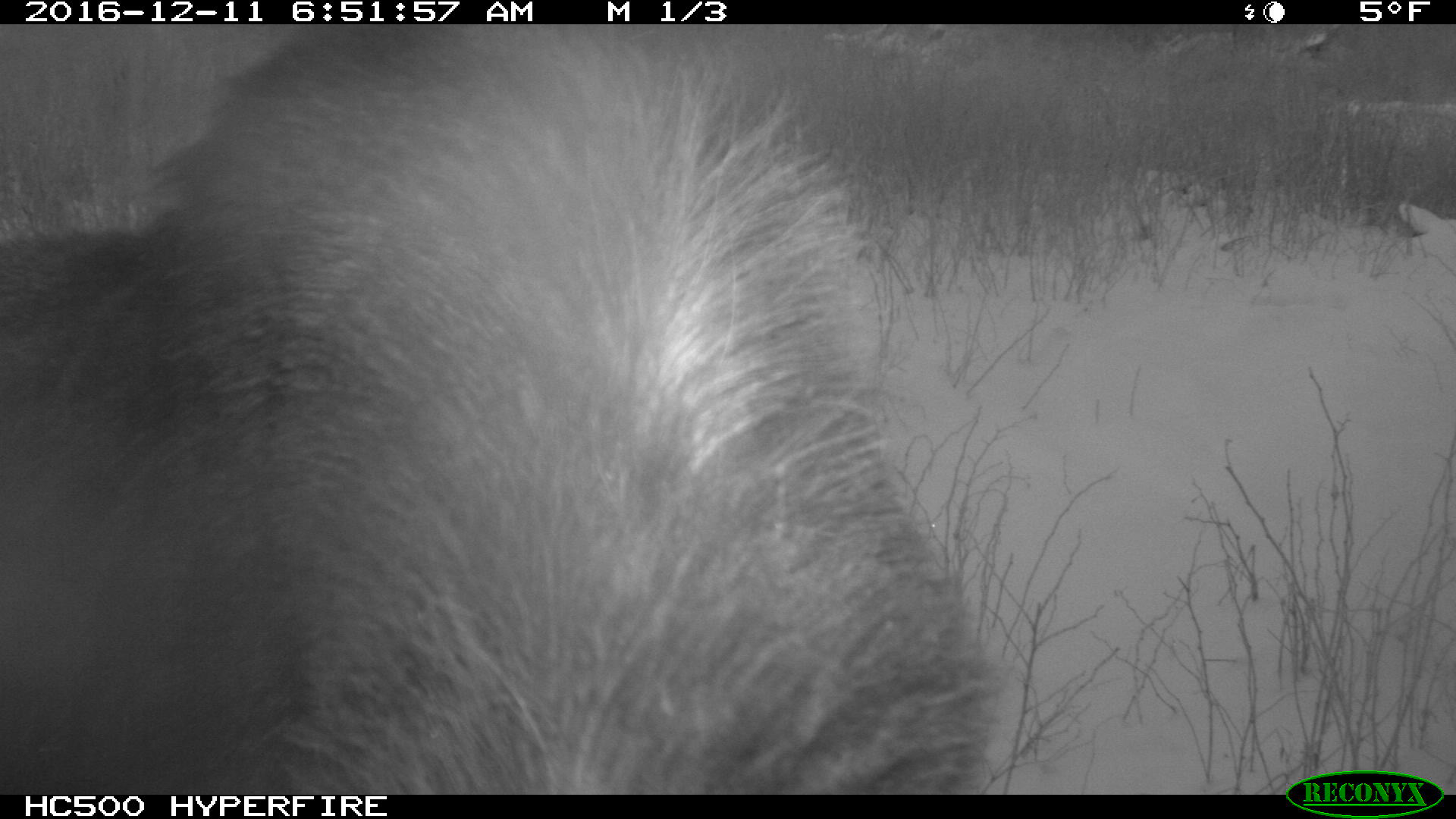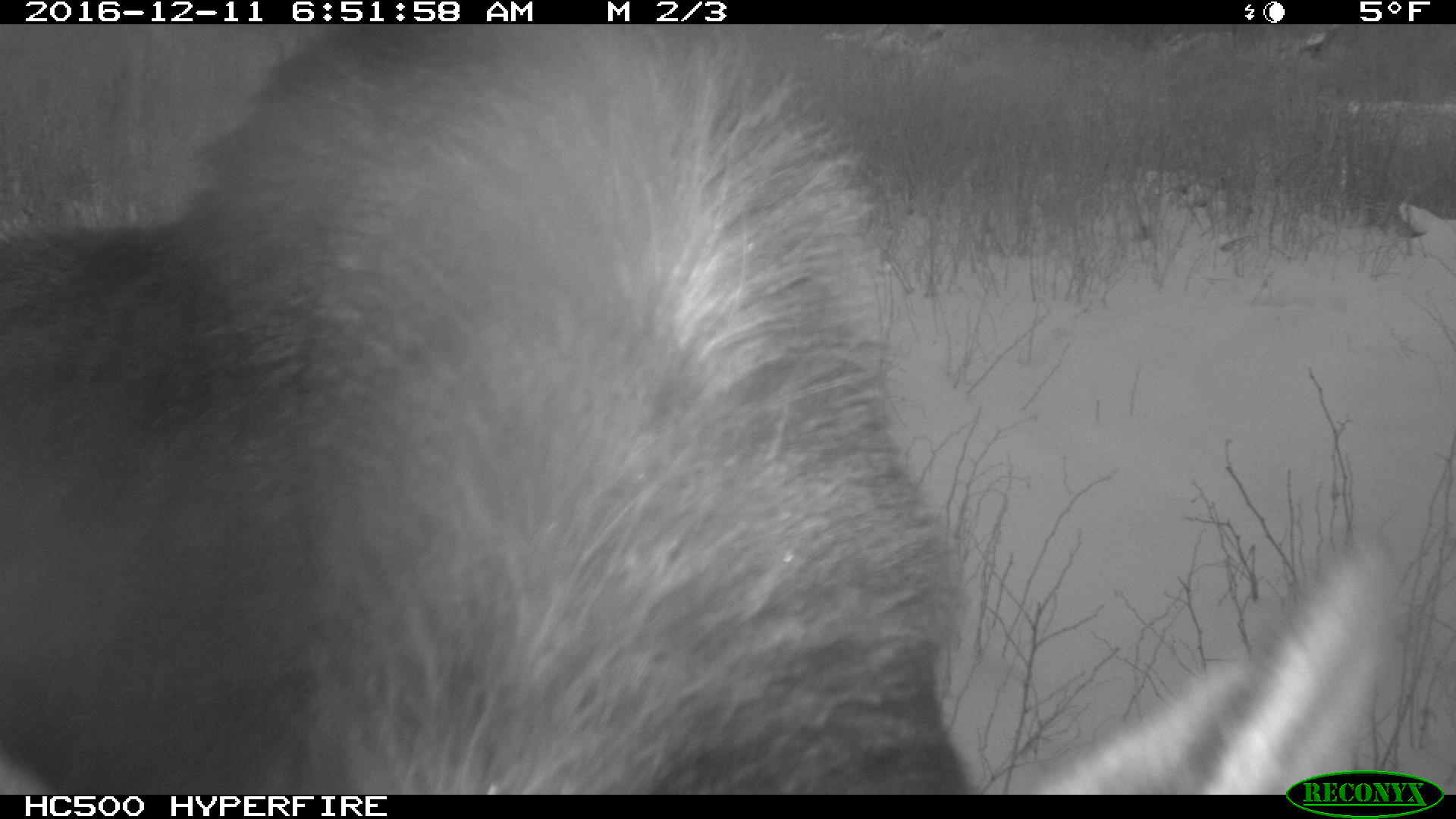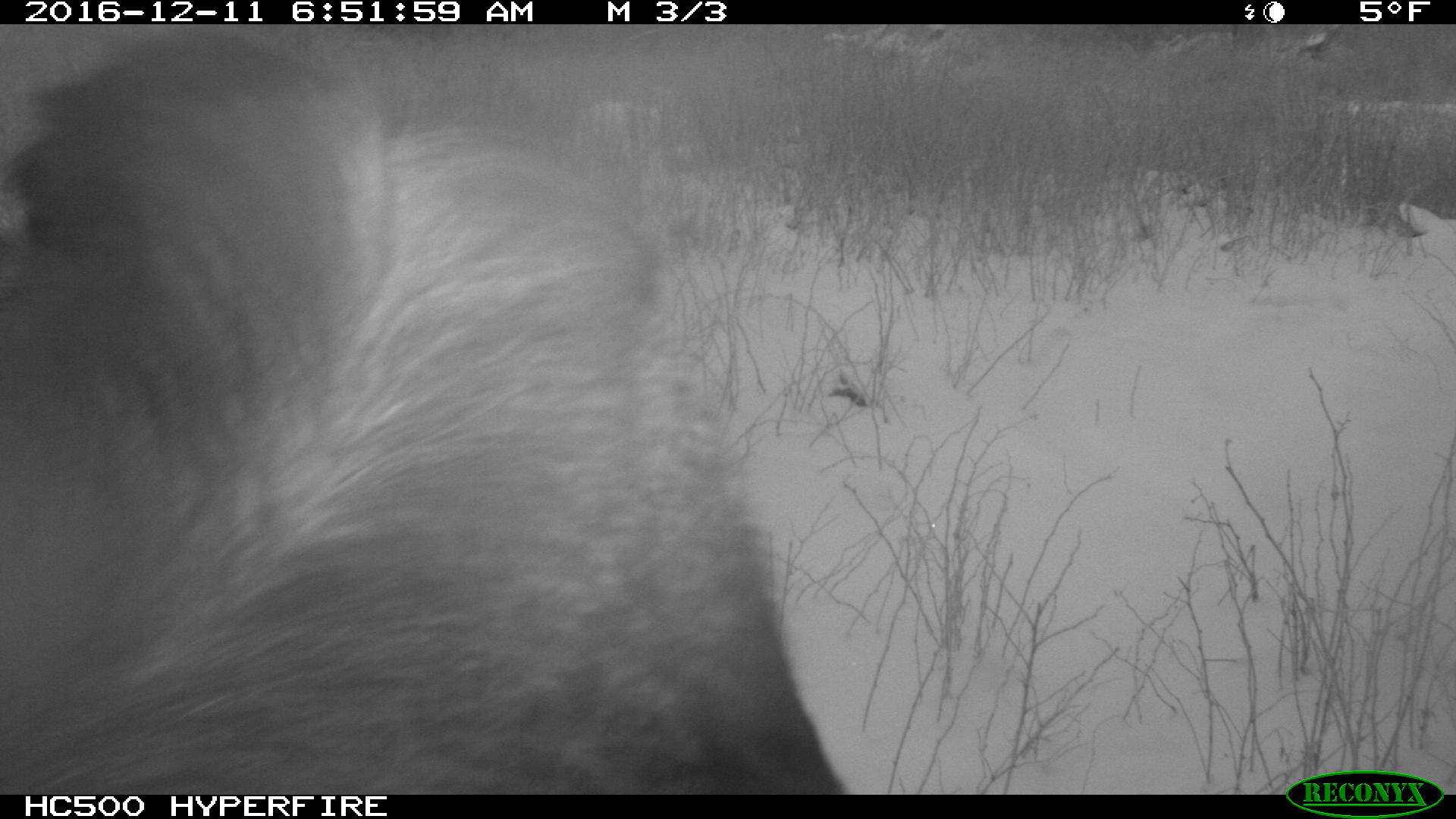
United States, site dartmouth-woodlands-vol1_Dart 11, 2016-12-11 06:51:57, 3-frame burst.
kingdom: Animalia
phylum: Chordata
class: Mammalia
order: Artiodactyla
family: Cervidae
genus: Alces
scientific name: Alces alces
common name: moose